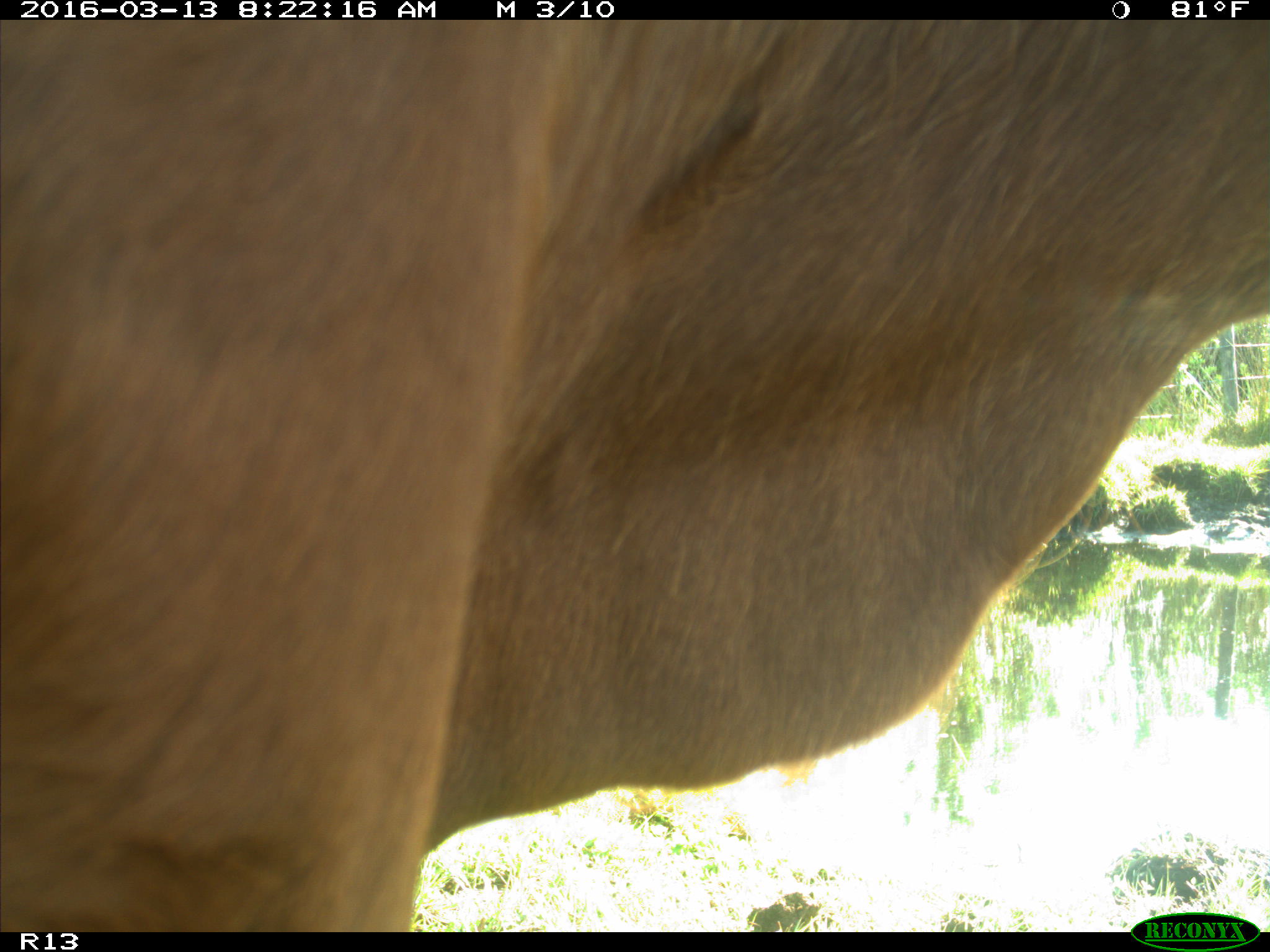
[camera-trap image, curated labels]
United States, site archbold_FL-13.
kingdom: Animalia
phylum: Chordata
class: Mammalia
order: Artiodactyla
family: Bovidae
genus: Bos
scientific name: Bos taurus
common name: domestic cow